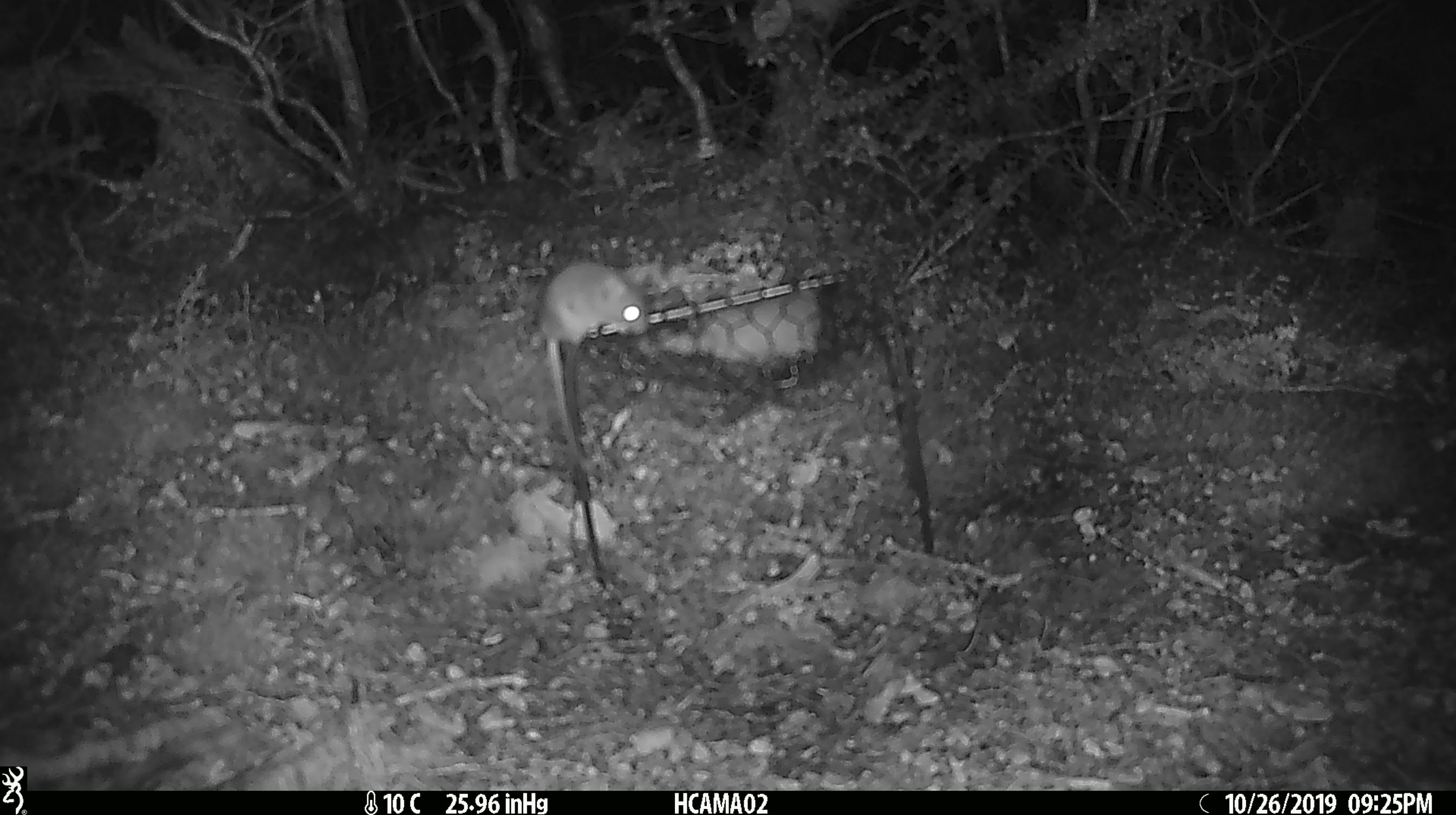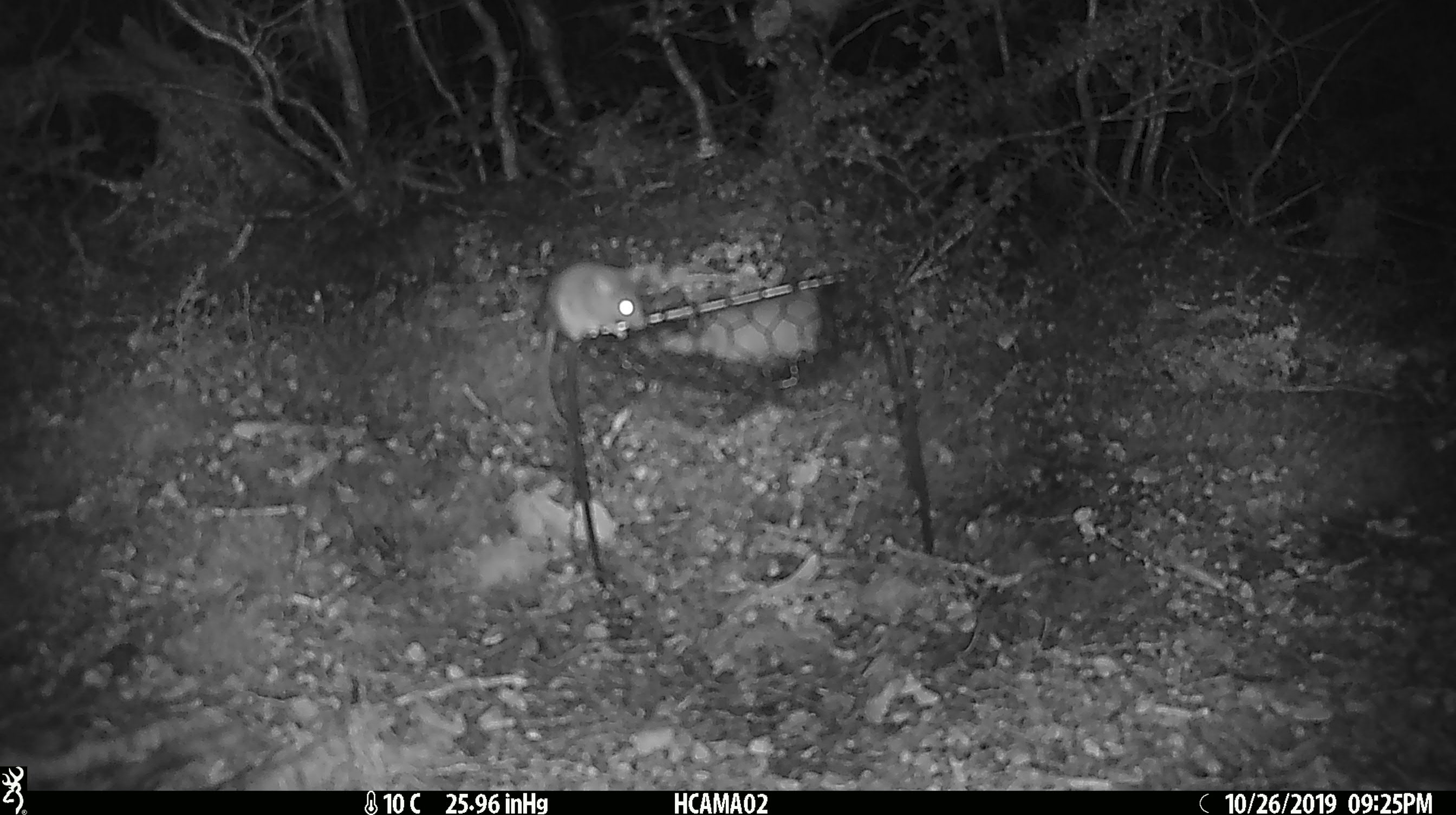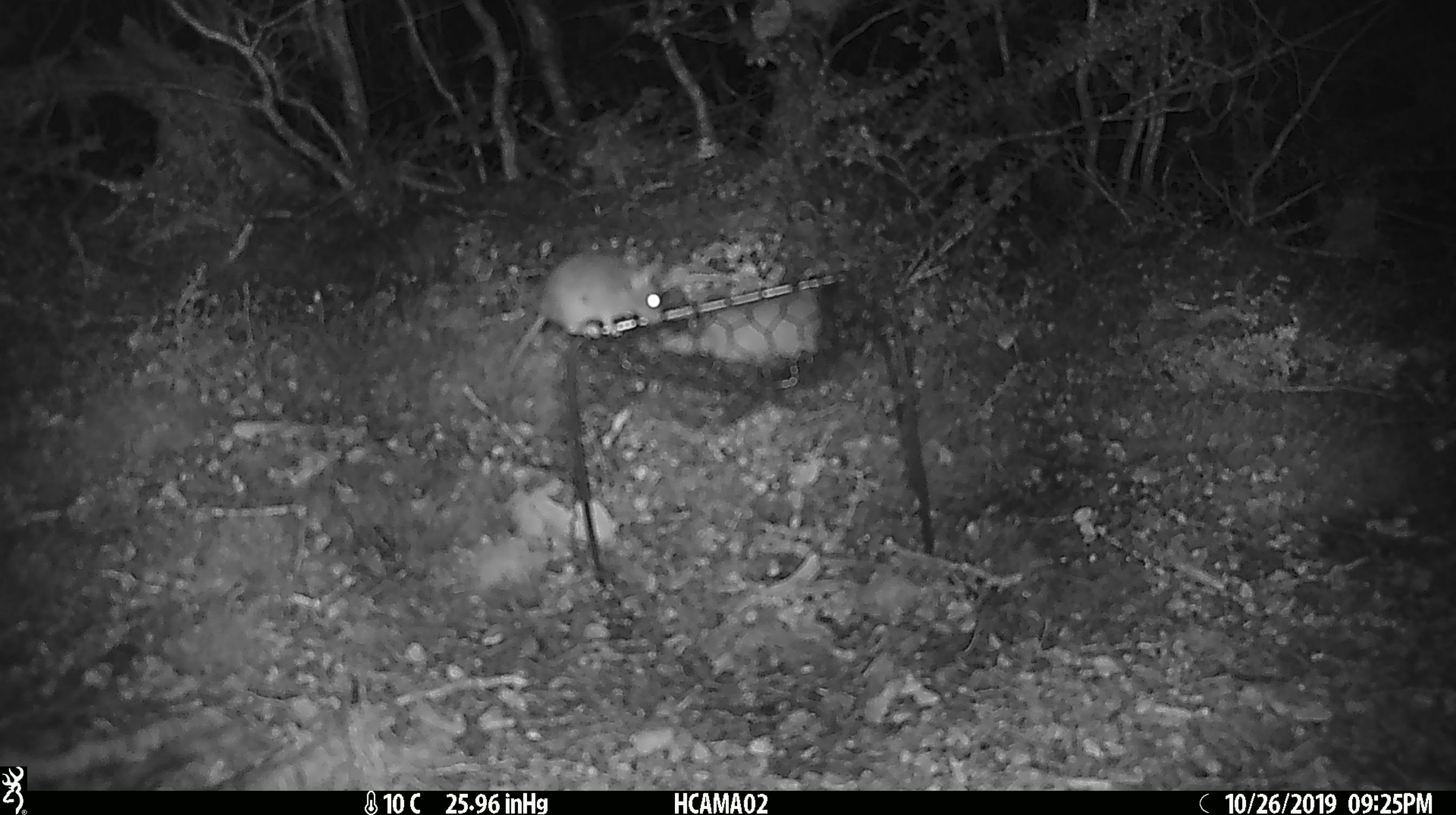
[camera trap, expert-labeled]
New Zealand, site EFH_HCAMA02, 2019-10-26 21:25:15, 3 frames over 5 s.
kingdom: Animalia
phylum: Chordata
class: Mammalia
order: Rodentia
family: Muridae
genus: Mus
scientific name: Mus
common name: mouse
Mouse (Mus).